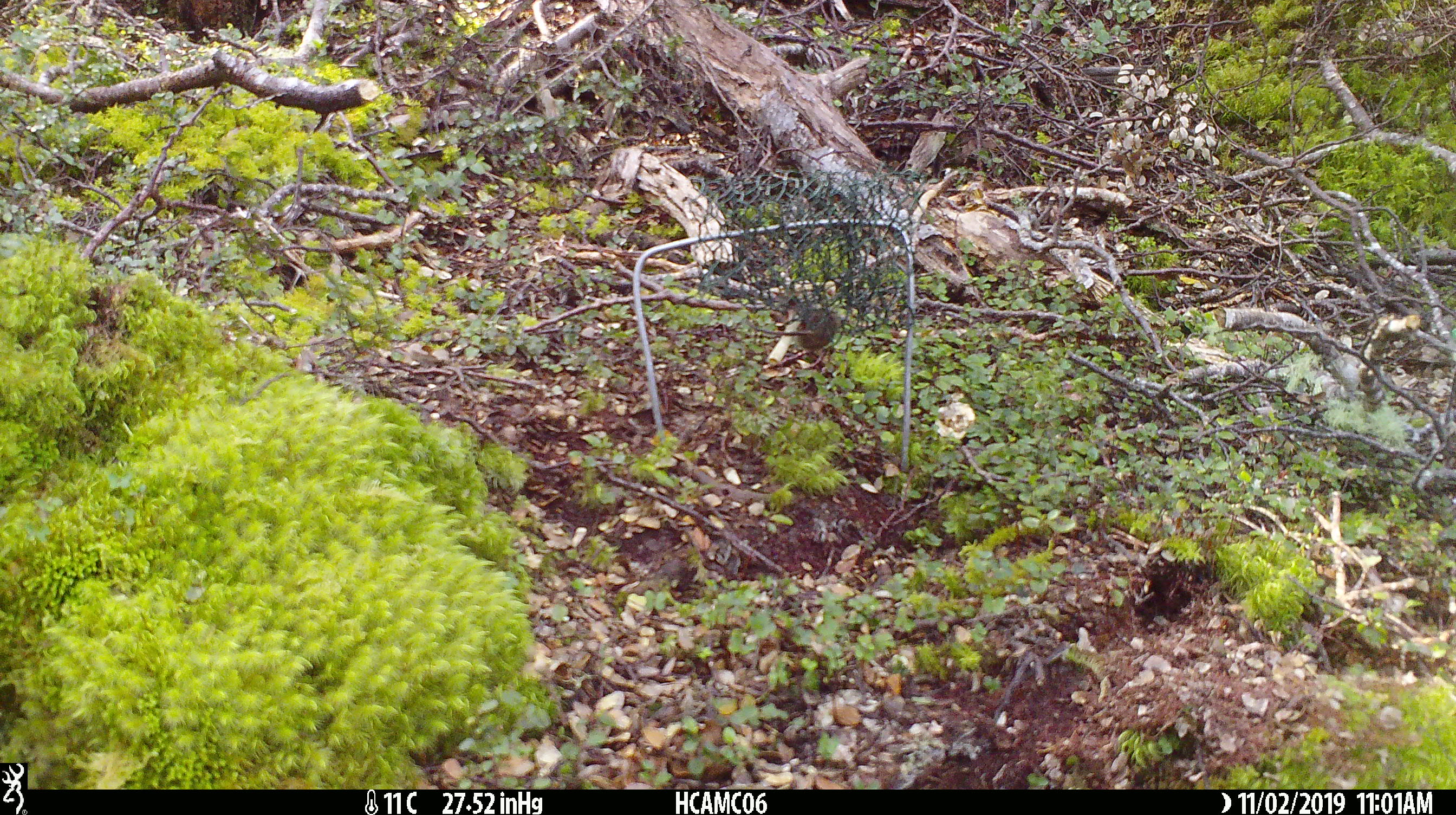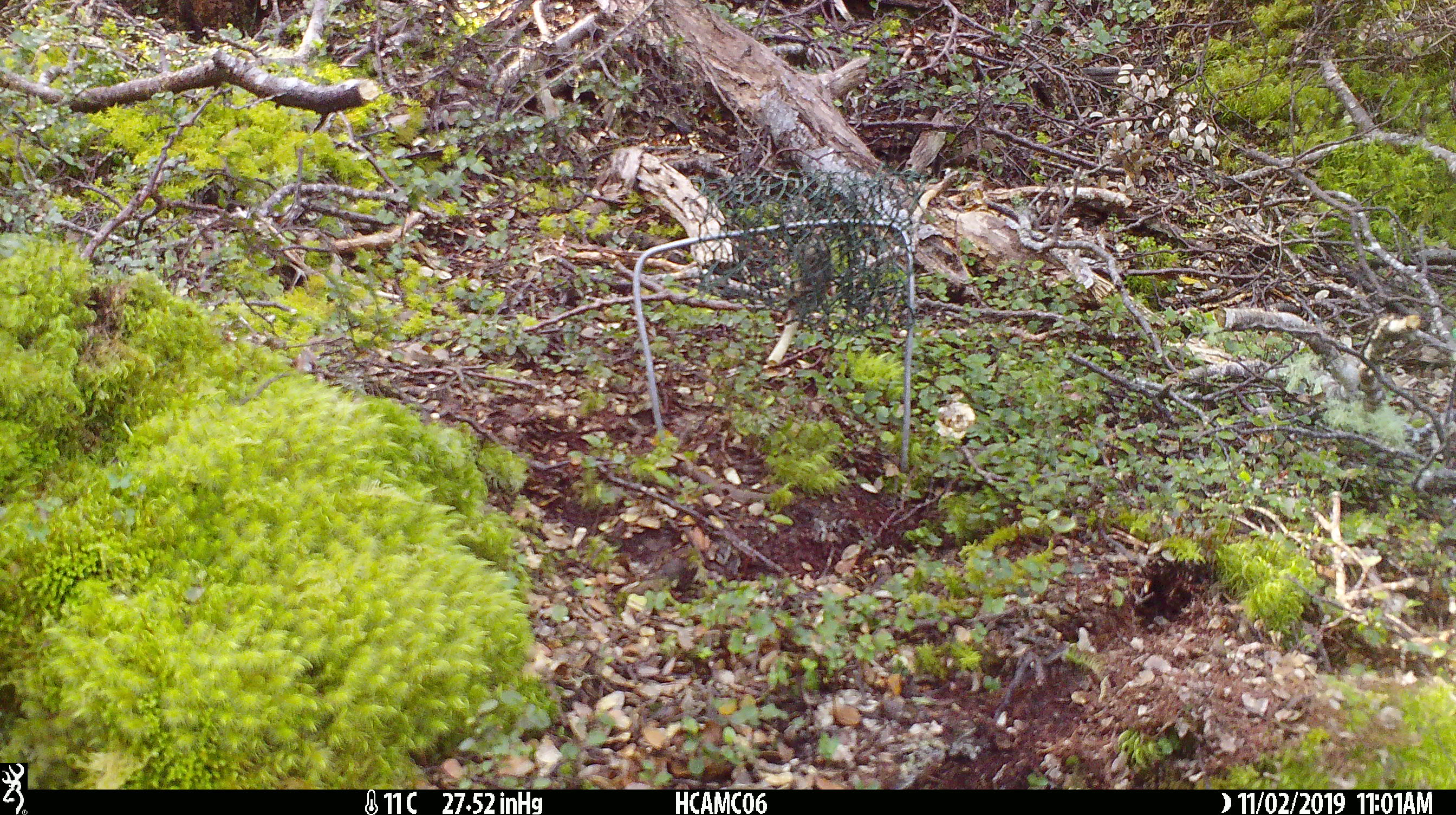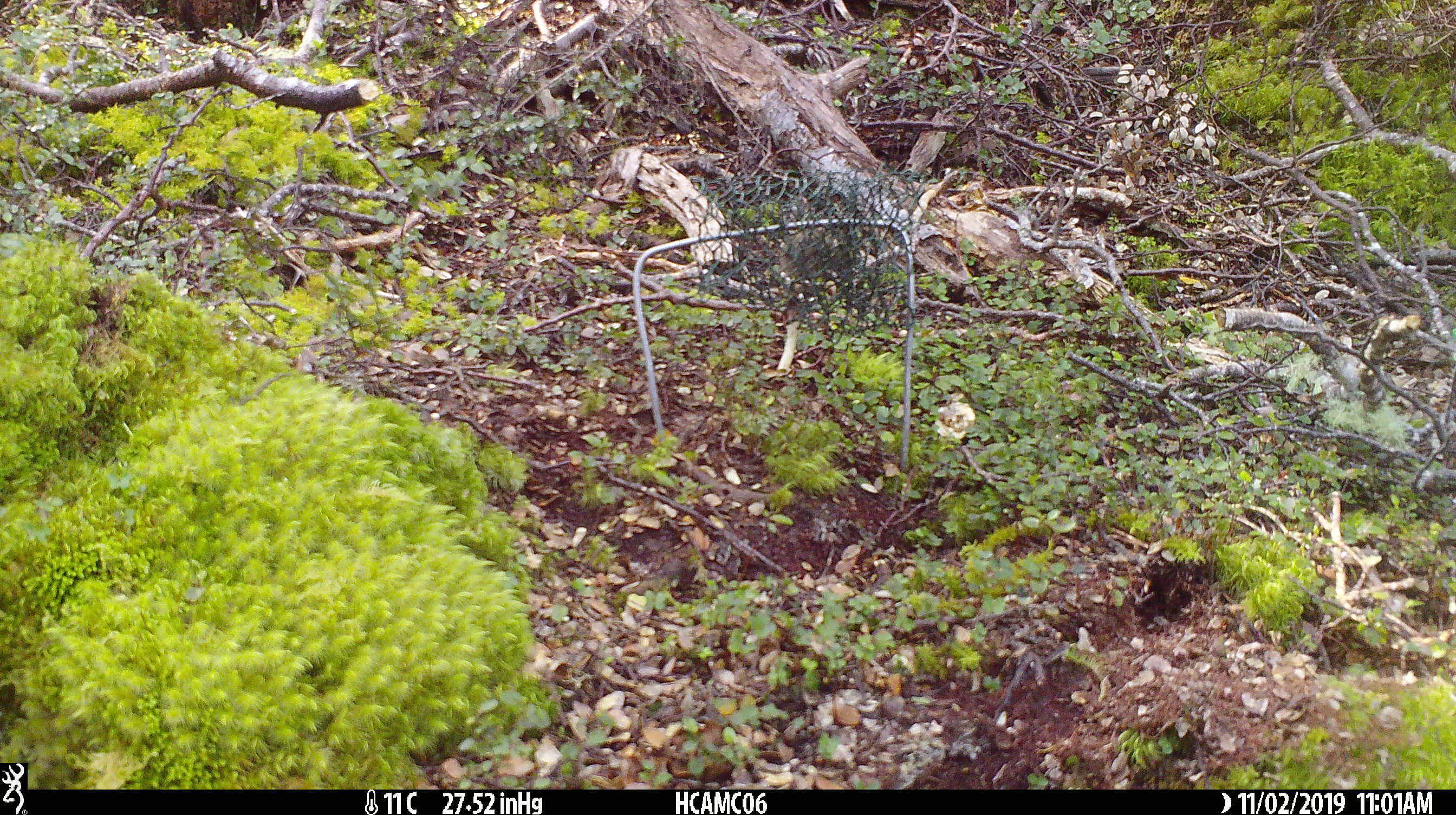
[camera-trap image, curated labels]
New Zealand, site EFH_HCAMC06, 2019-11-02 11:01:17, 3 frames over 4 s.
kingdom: Animalia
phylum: Chordata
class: Mammalia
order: Rodentia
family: Muridae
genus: Mus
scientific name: Mus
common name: mouse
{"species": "mouse (Mus)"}